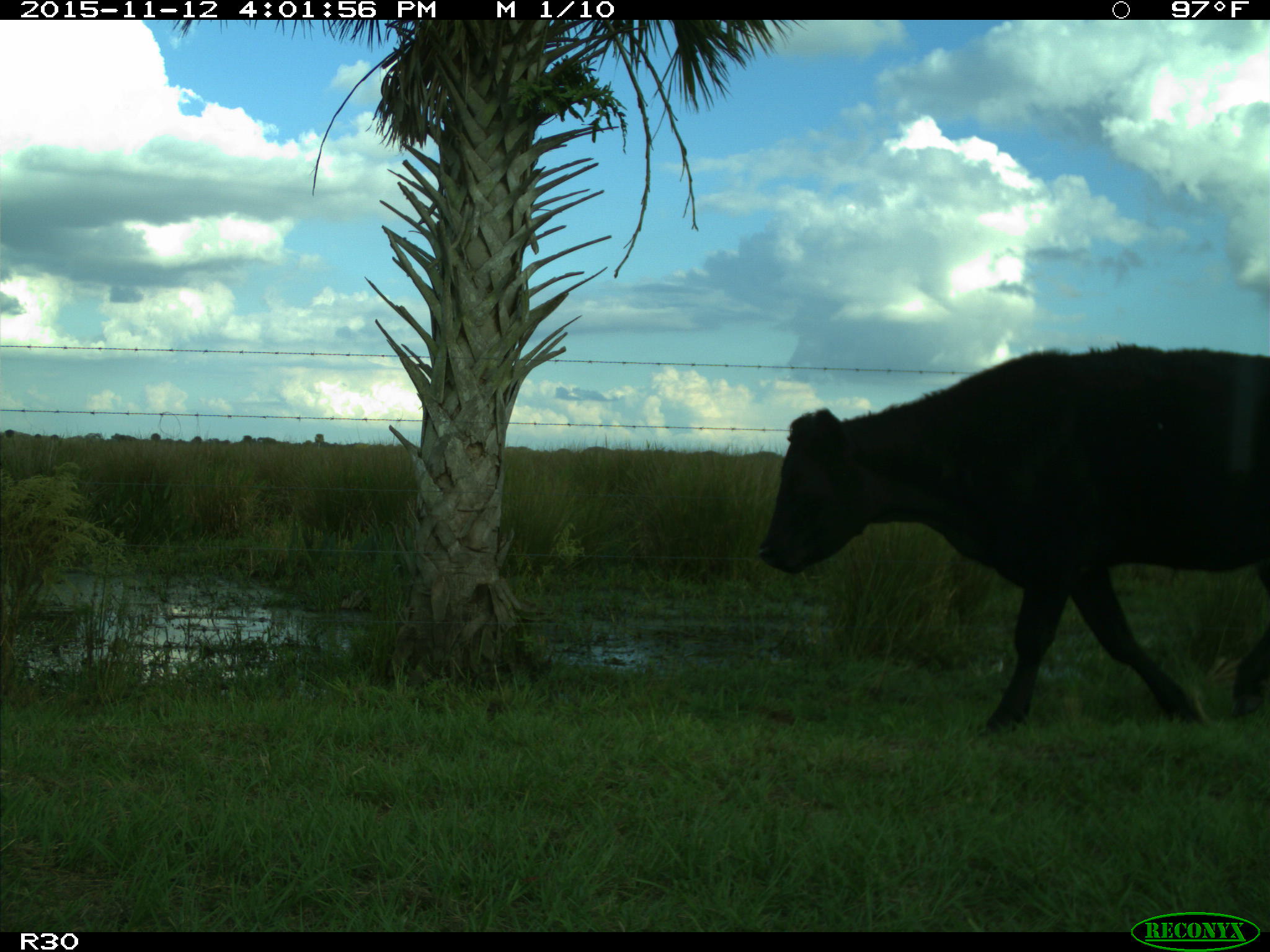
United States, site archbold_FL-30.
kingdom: Animalia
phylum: Chordata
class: Mammalia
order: Artiodactyla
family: Bovidae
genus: Bos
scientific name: Bos taurus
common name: domestic cow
Bos taurus (domestic cow).